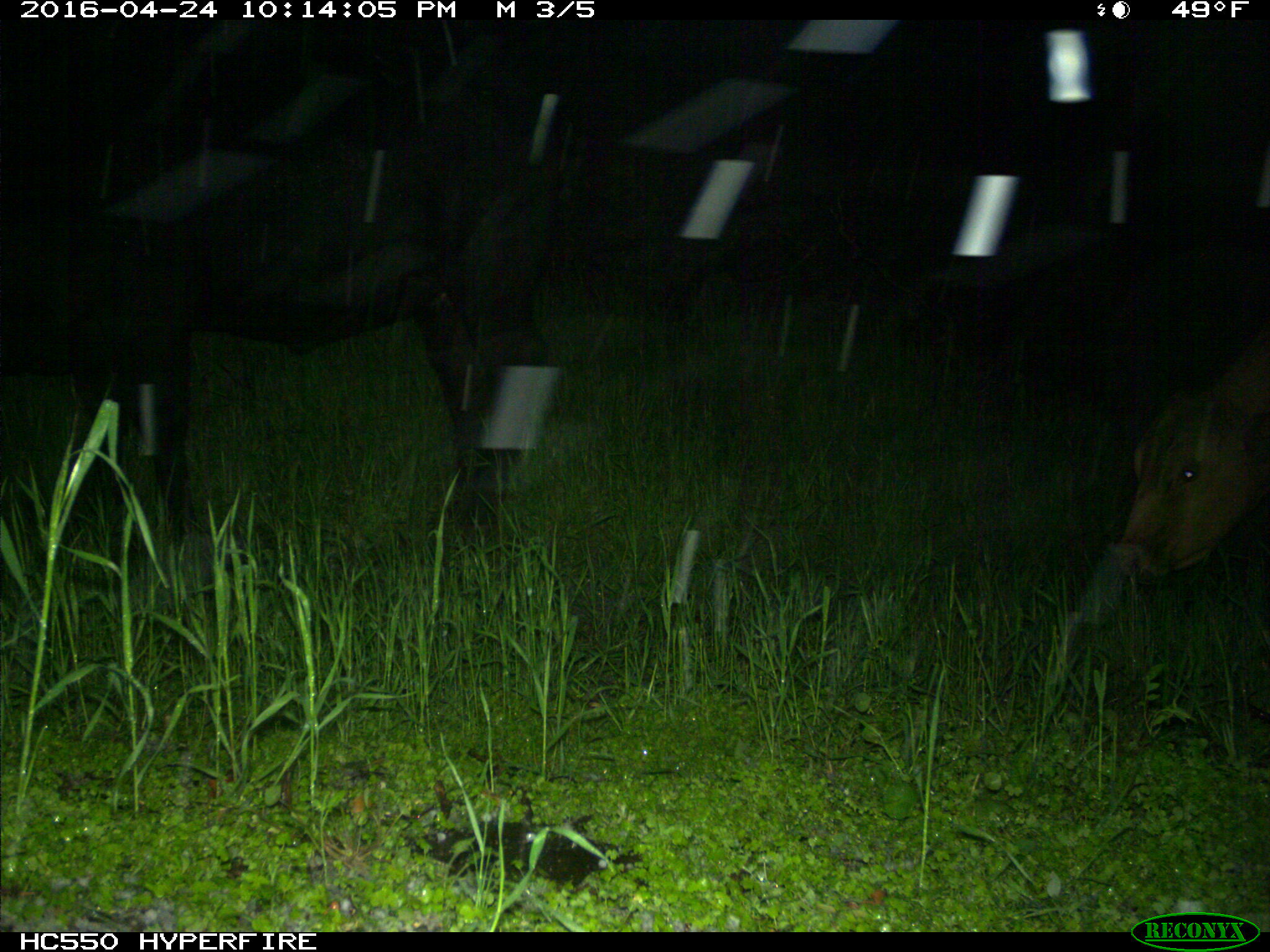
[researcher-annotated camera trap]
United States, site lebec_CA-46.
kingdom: Animalia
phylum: Chordata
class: Mammalia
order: Artiodactyla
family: Bovidae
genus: Bos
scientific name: Bos taurus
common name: domestic cow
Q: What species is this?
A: Bos taurus (domestic cow).